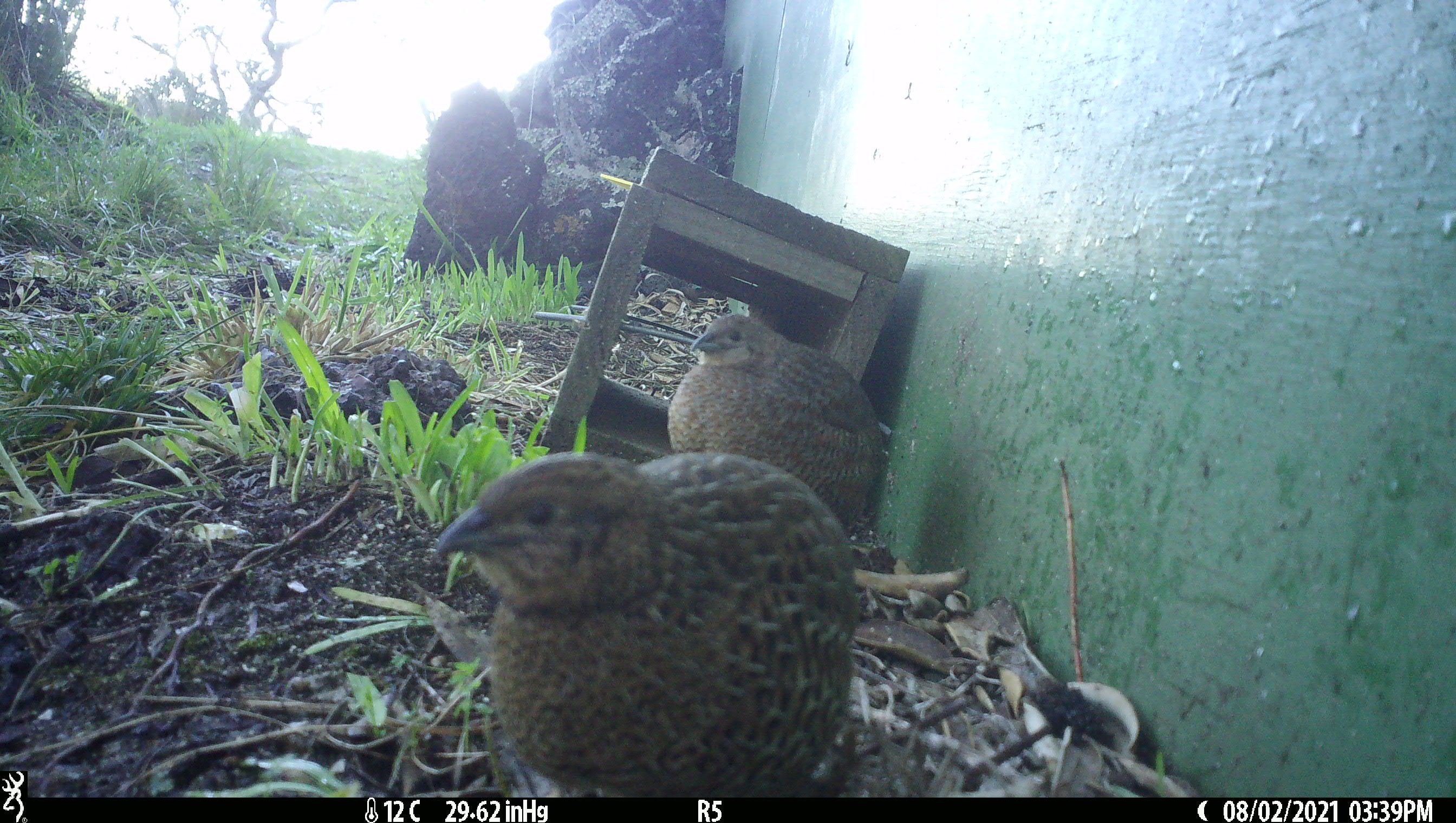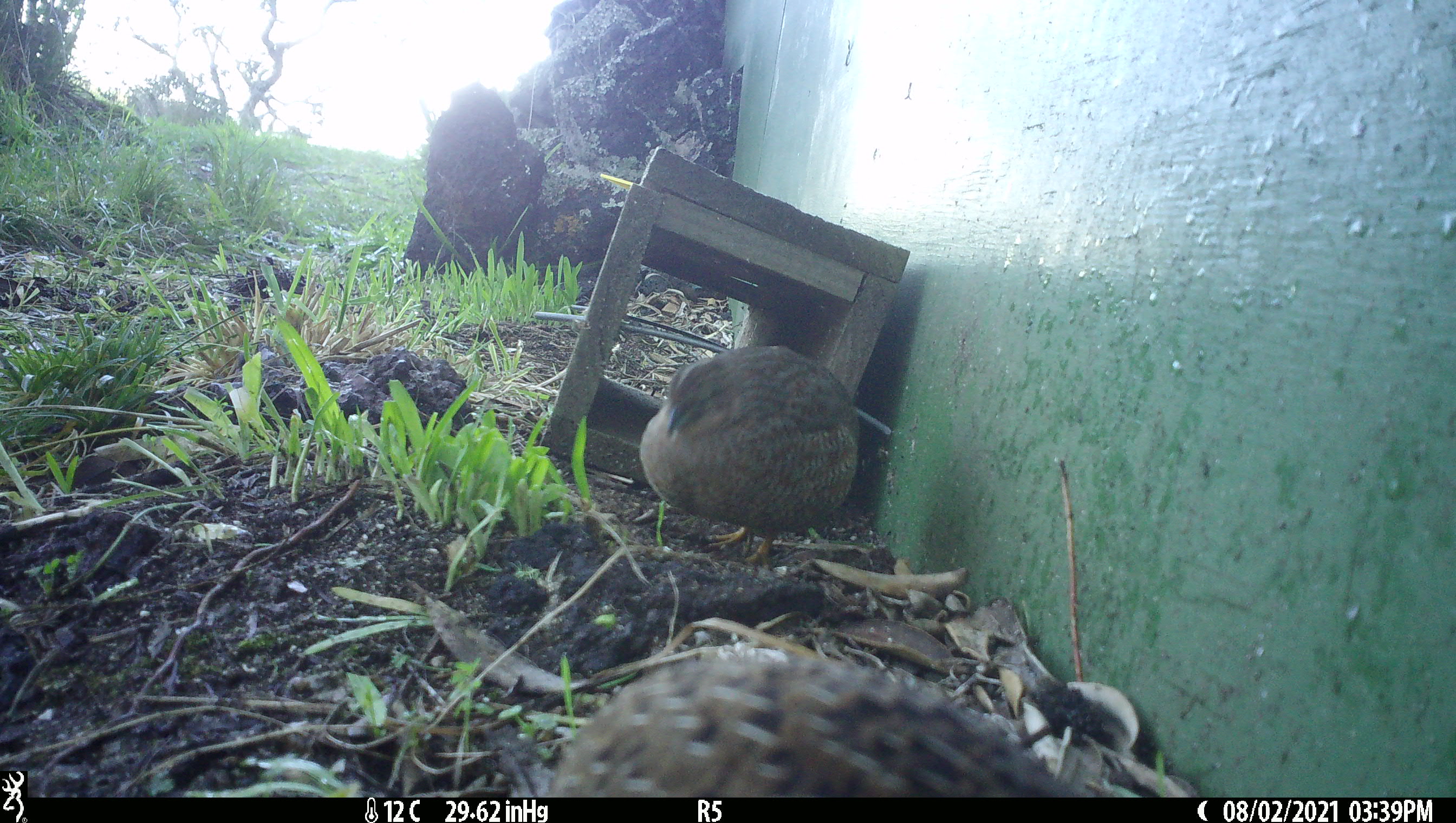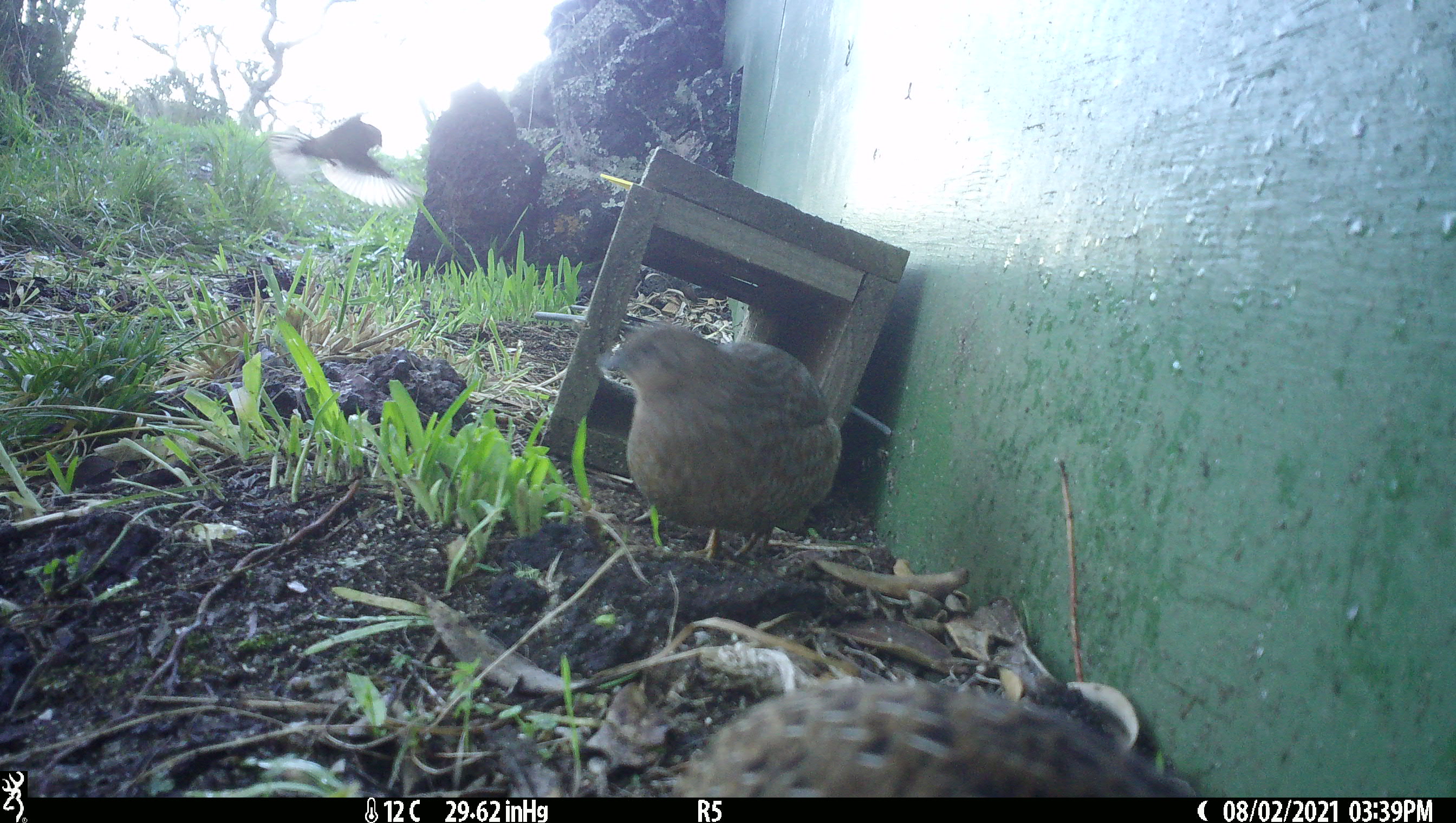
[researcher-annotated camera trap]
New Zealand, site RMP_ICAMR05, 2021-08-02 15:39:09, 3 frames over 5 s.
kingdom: Animalia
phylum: Chordata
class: Aves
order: Galliformes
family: Phasianidae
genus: Synoicus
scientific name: Synoicus ypsilophorus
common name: brown quail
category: quail brown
Quail brown (brown quail) (Synoicus ypsilophorus).